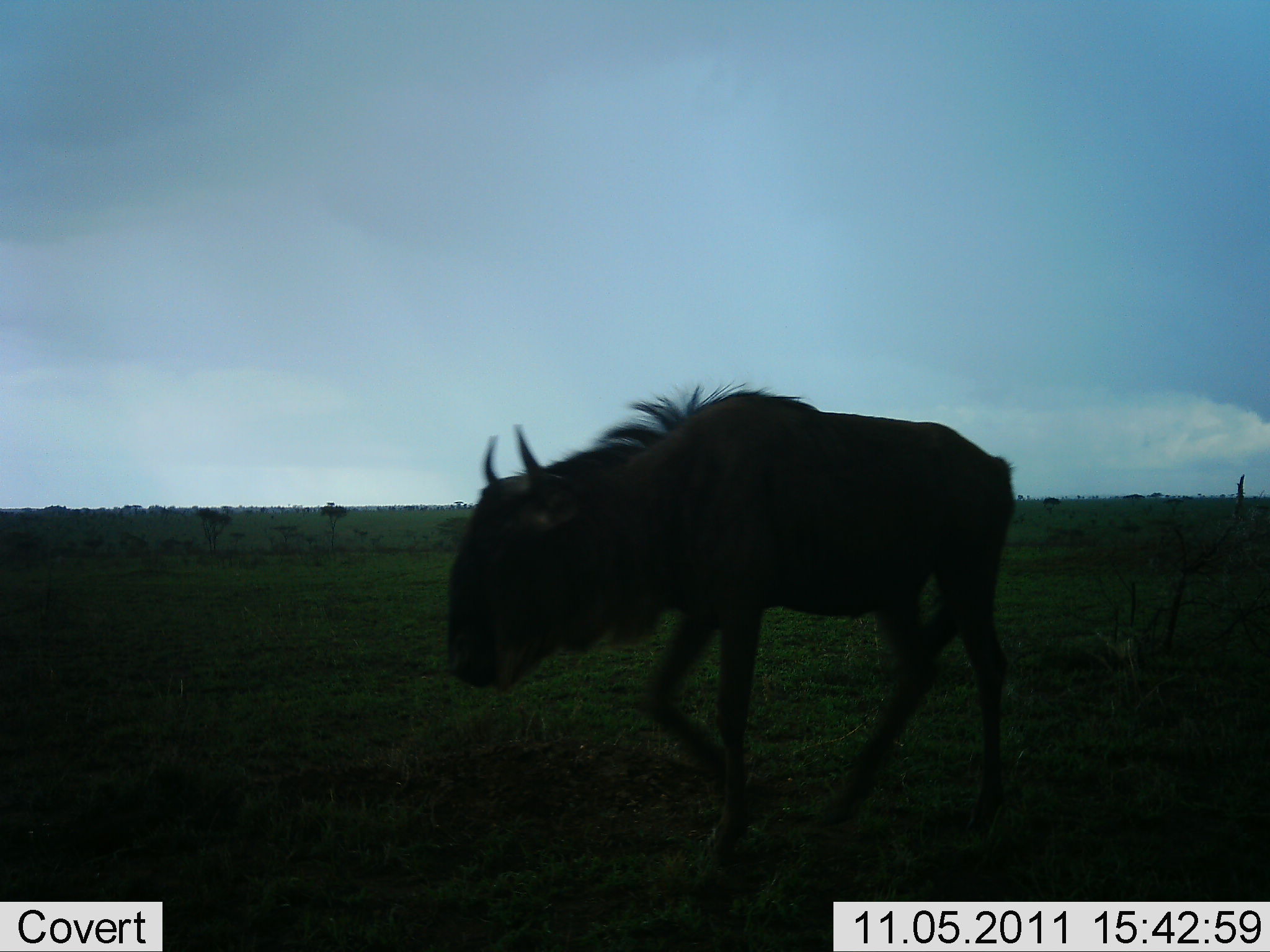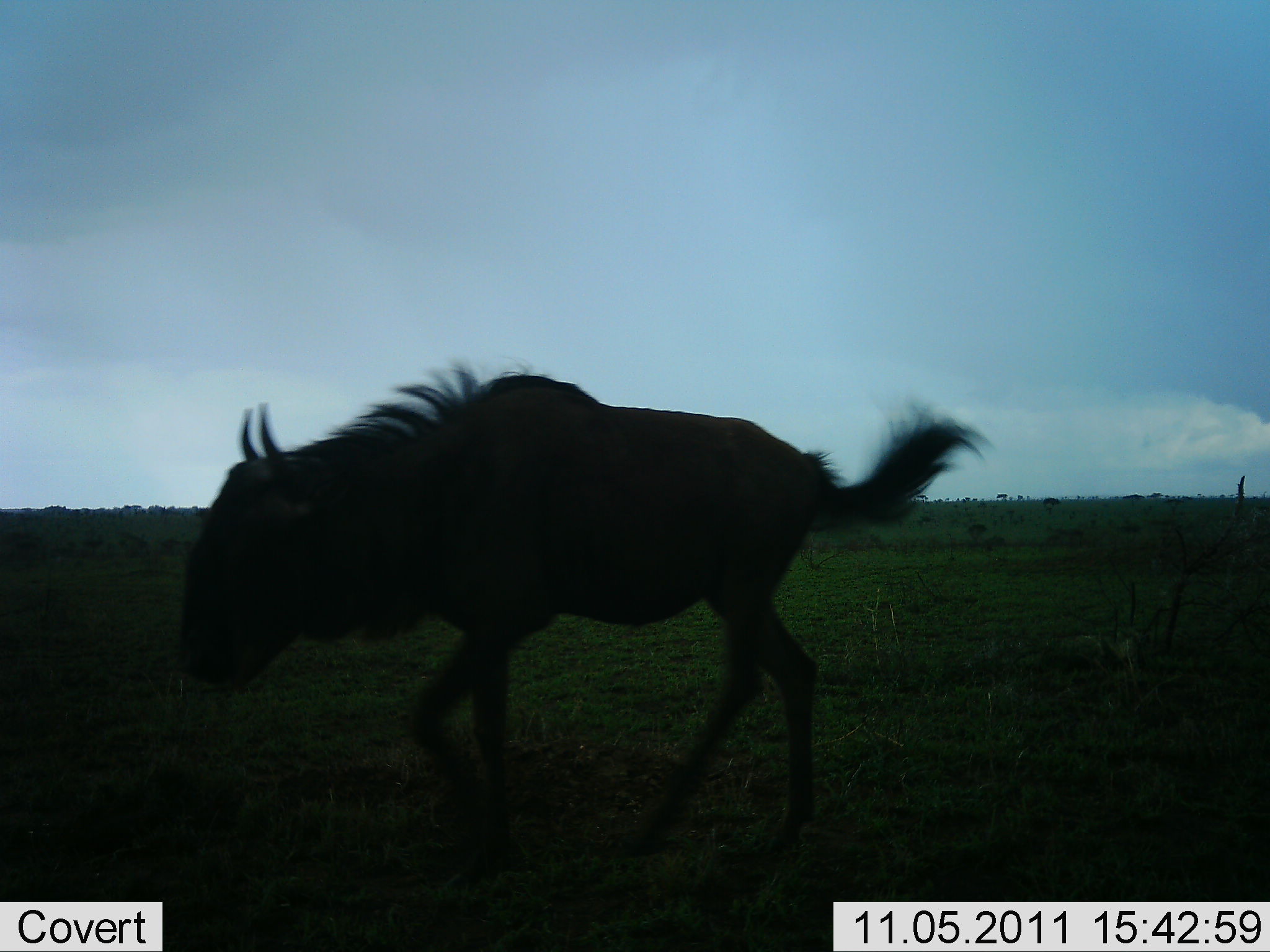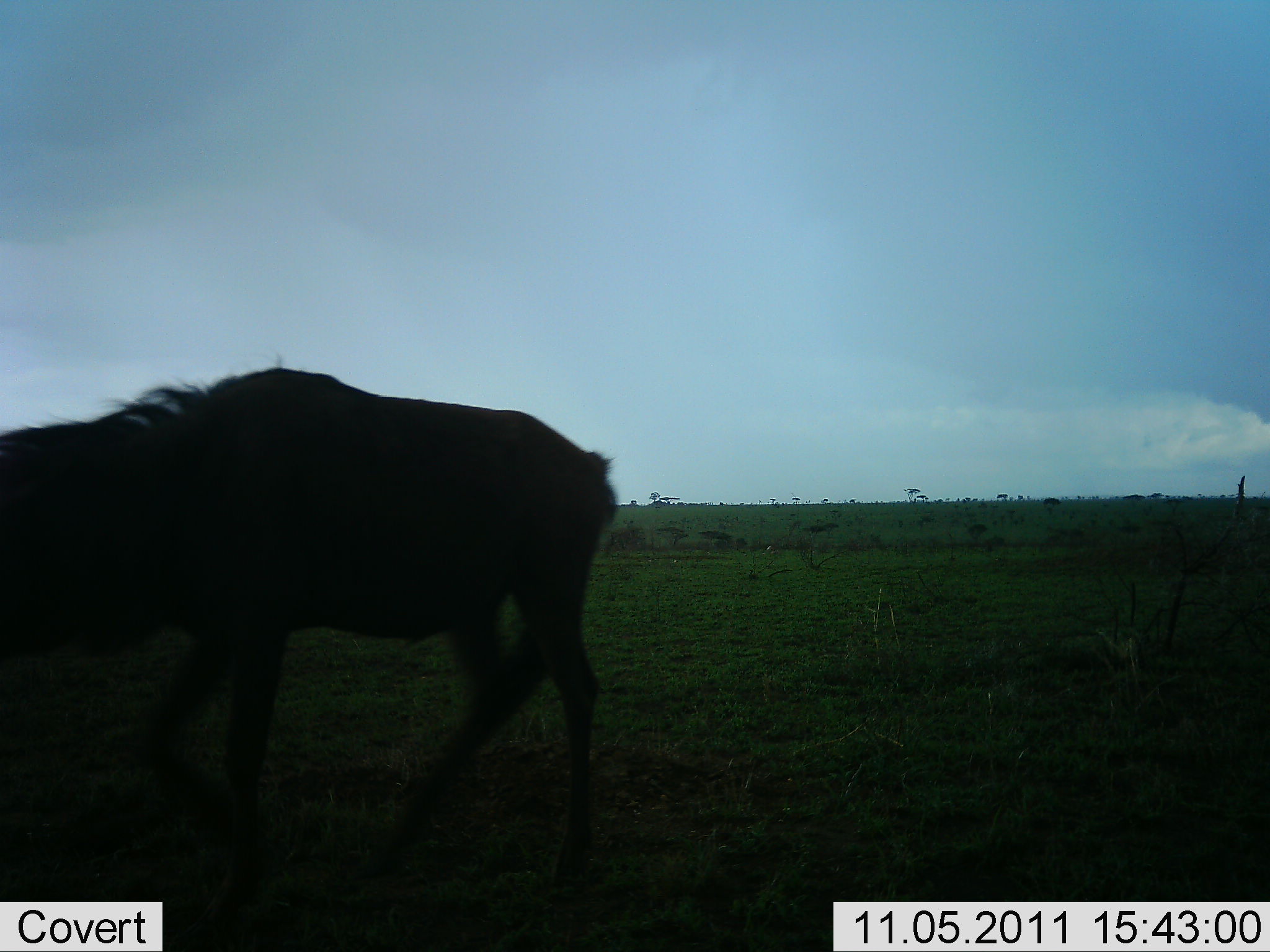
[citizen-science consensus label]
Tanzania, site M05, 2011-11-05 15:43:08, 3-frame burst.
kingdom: Animalia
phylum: Chordata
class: Mammalia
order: Artiodactyla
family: Bovidae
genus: Connochaetes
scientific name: Connochaetes taurinus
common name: blue wildebeest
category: wildebeest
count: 1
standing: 0%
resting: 0%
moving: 100%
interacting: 0%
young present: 9%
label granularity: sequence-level